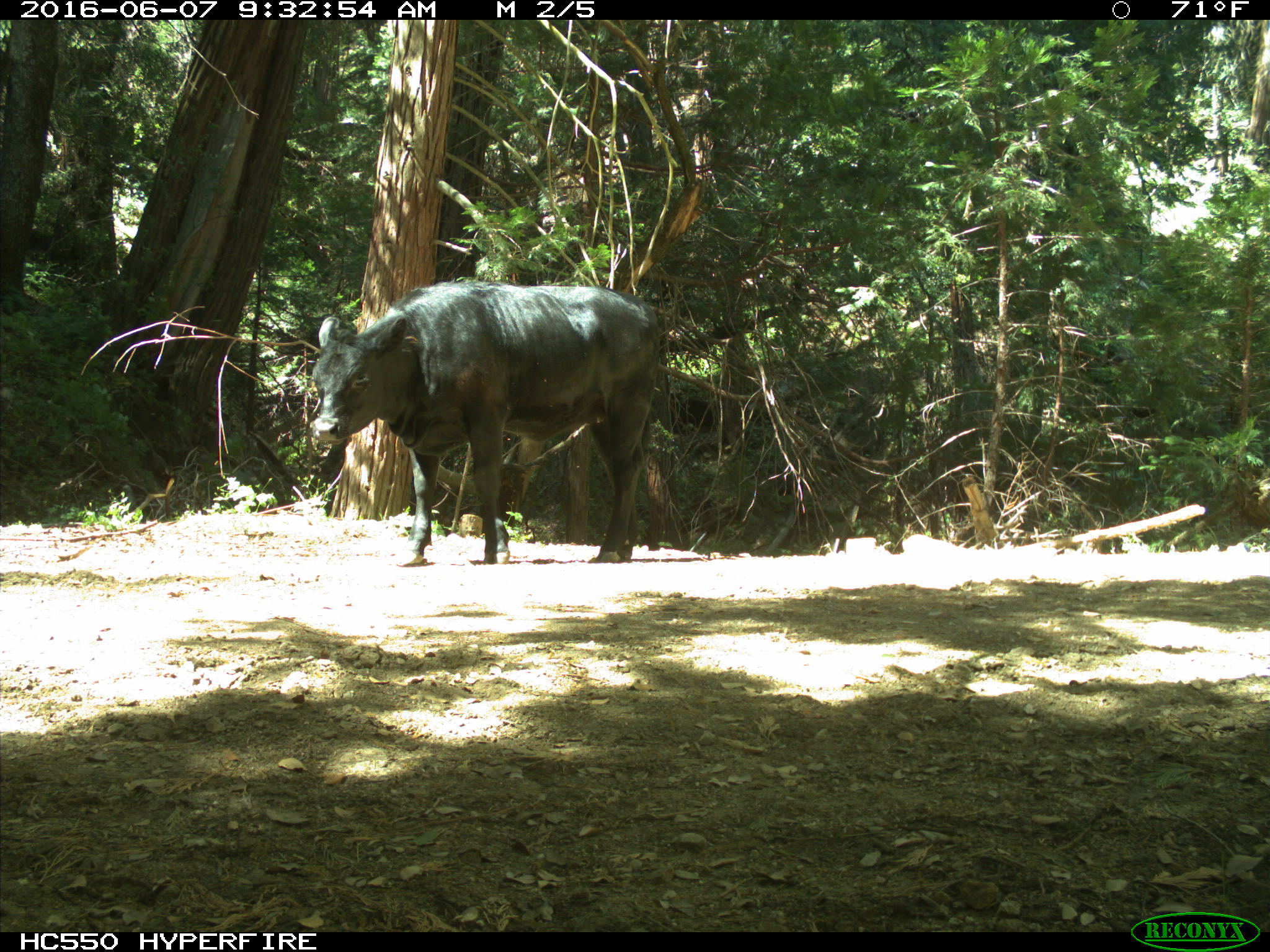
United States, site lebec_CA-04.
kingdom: Animalia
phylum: Chordata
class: Mammalia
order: Artiodactyla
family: Bovidae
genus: Bos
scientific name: Bos taurus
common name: domestic cow